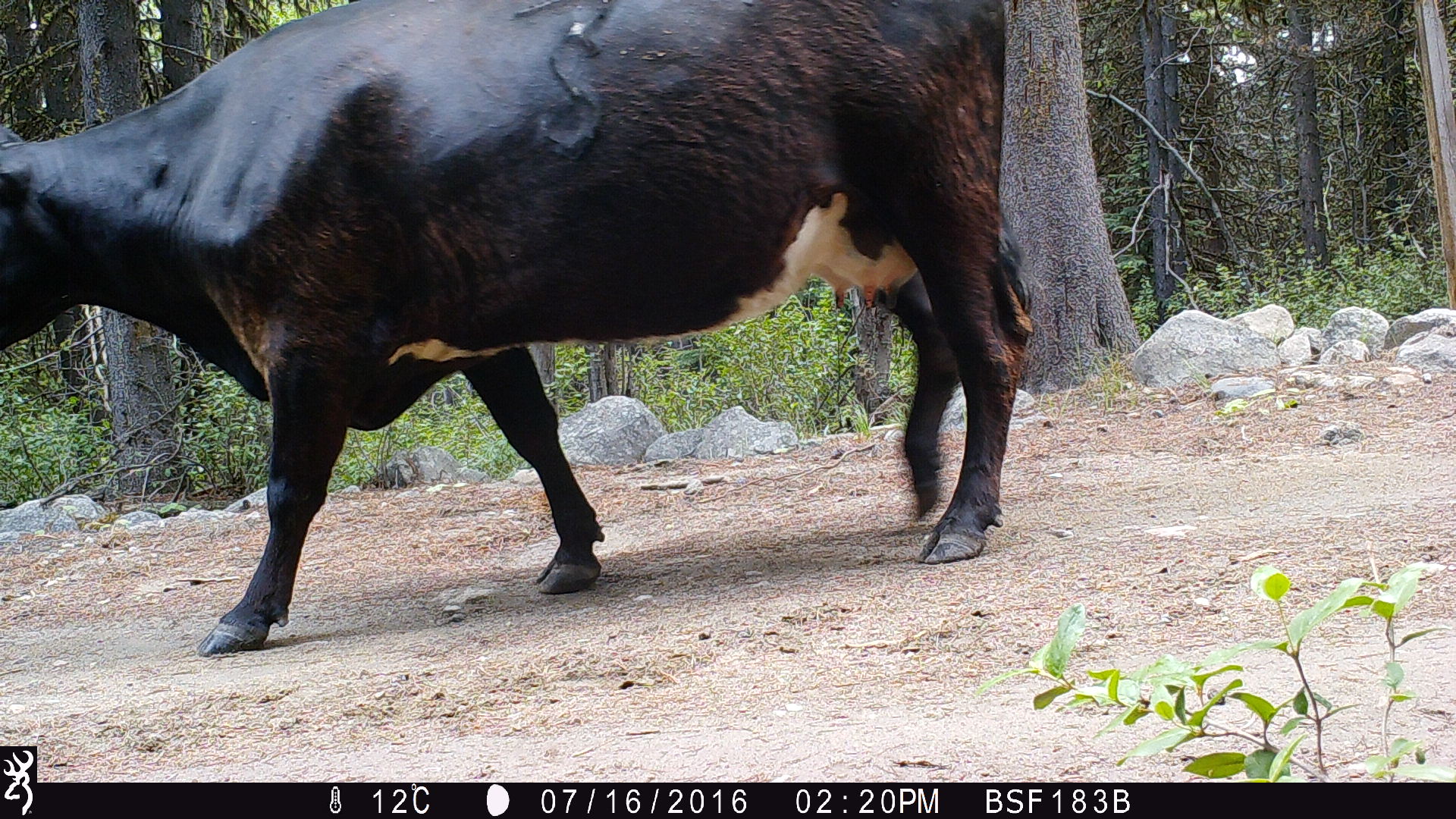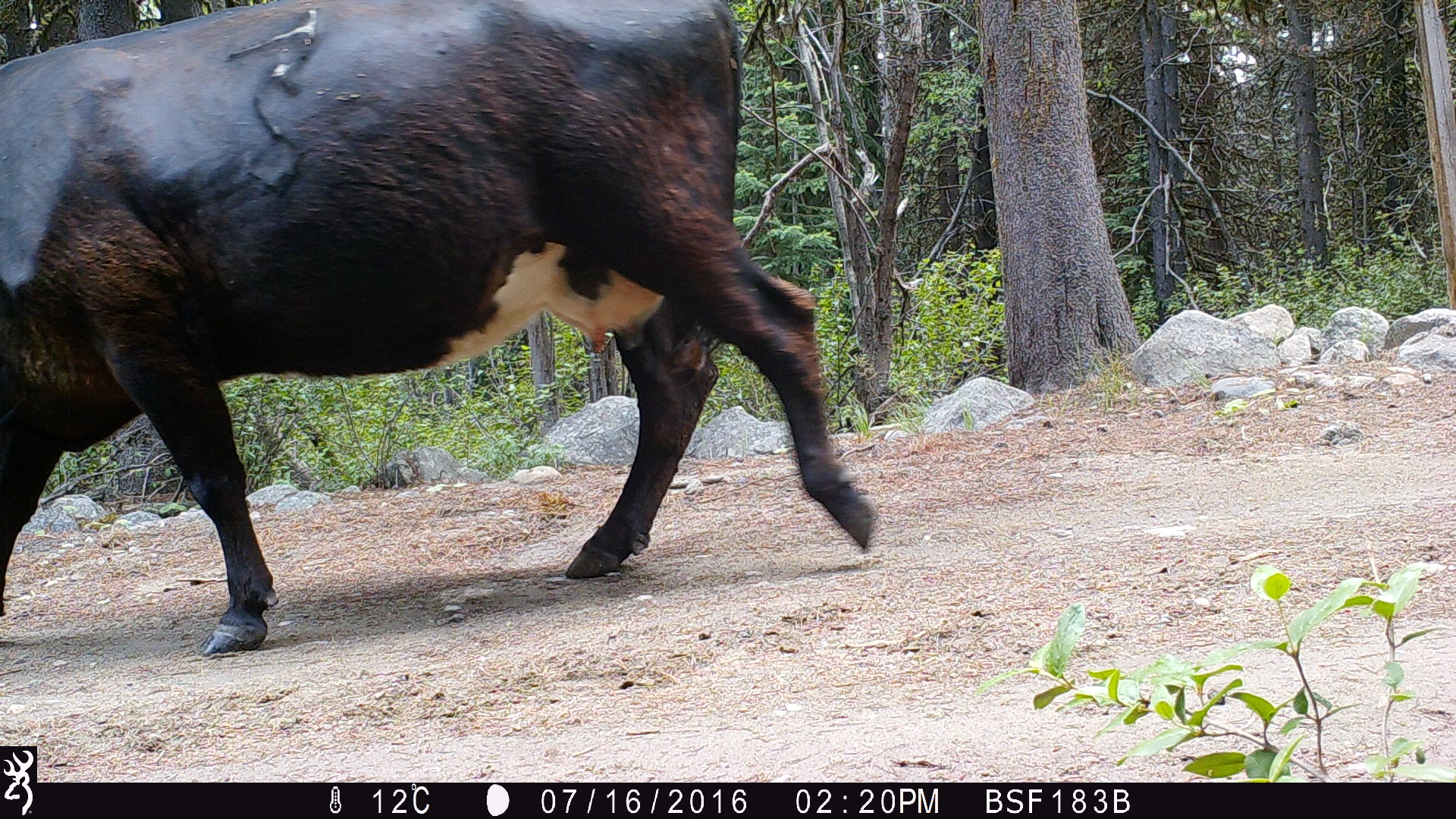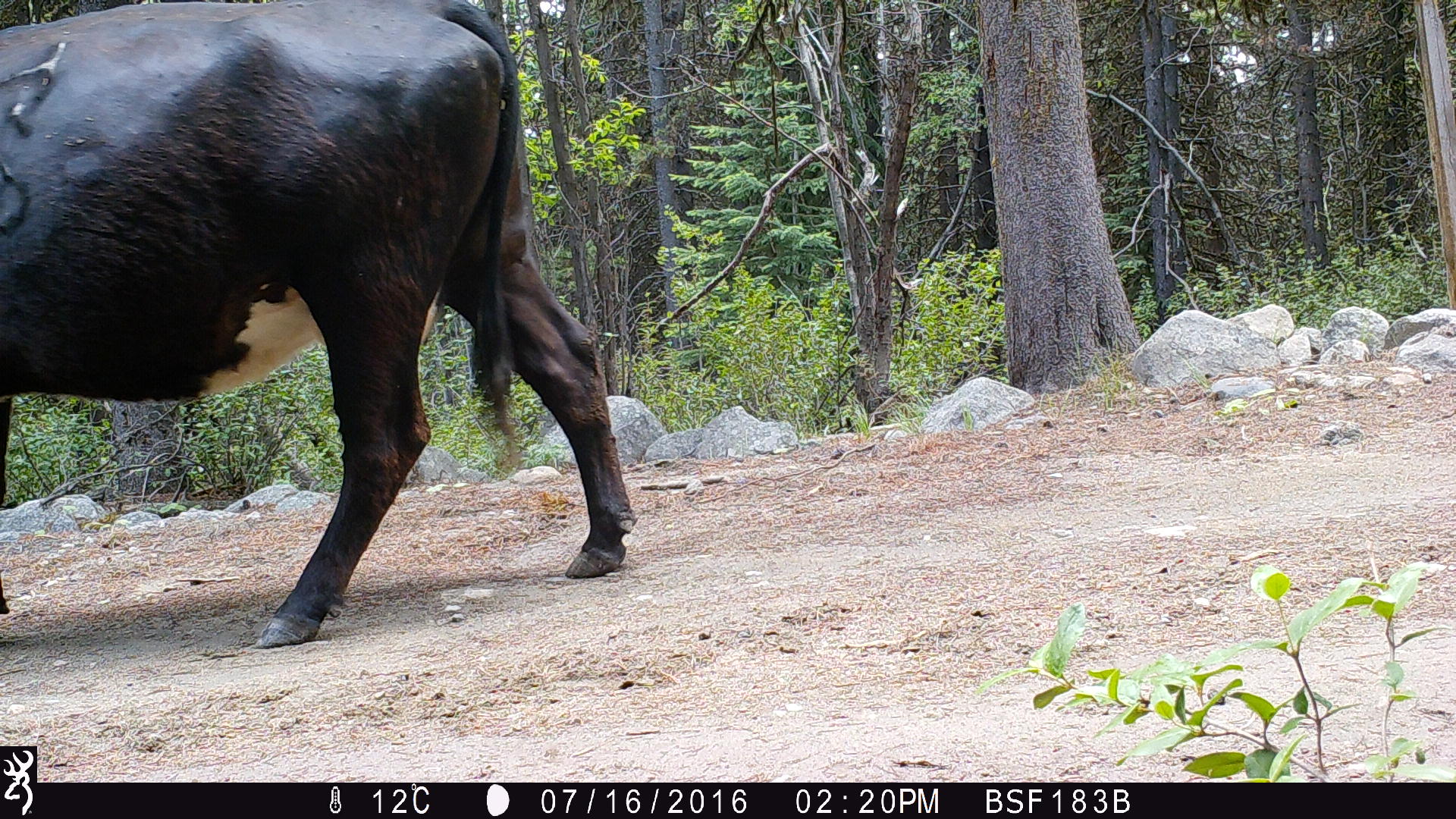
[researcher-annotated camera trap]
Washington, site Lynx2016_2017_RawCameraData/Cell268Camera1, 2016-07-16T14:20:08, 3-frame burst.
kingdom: Animalia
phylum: Chordata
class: Mammalia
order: Artiodactyla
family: Bovidae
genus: Bos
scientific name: Bos taurus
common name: domestic cattle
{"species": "domestic cattle (Bos taurus)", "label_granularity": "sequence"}